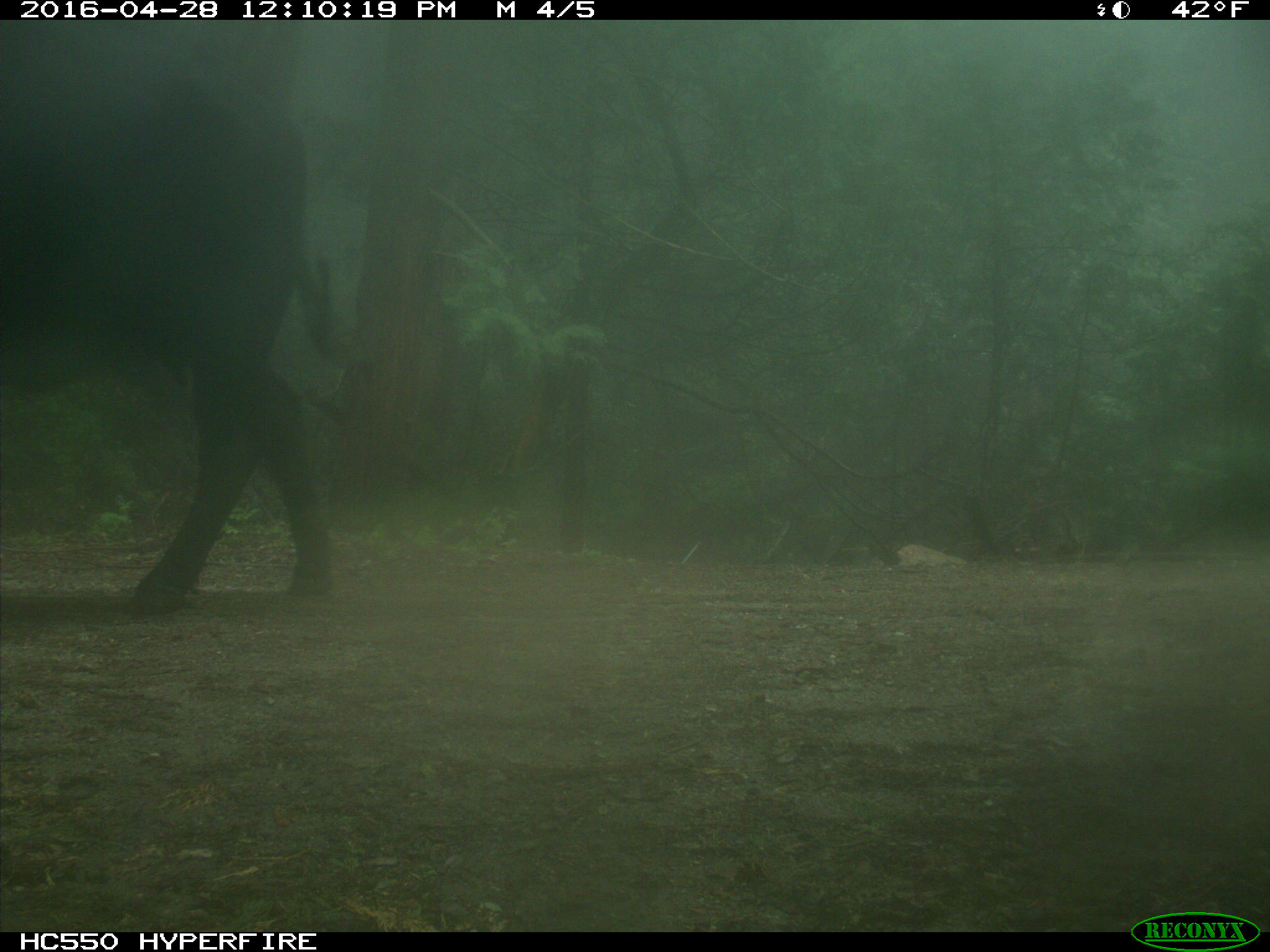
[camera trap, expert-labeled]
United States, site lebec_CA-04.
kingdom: Animalia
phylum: Chordata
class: Mammalia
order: Artiodactyla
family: Bovidae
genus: Bos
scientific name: Bos taurus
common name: domestic cow